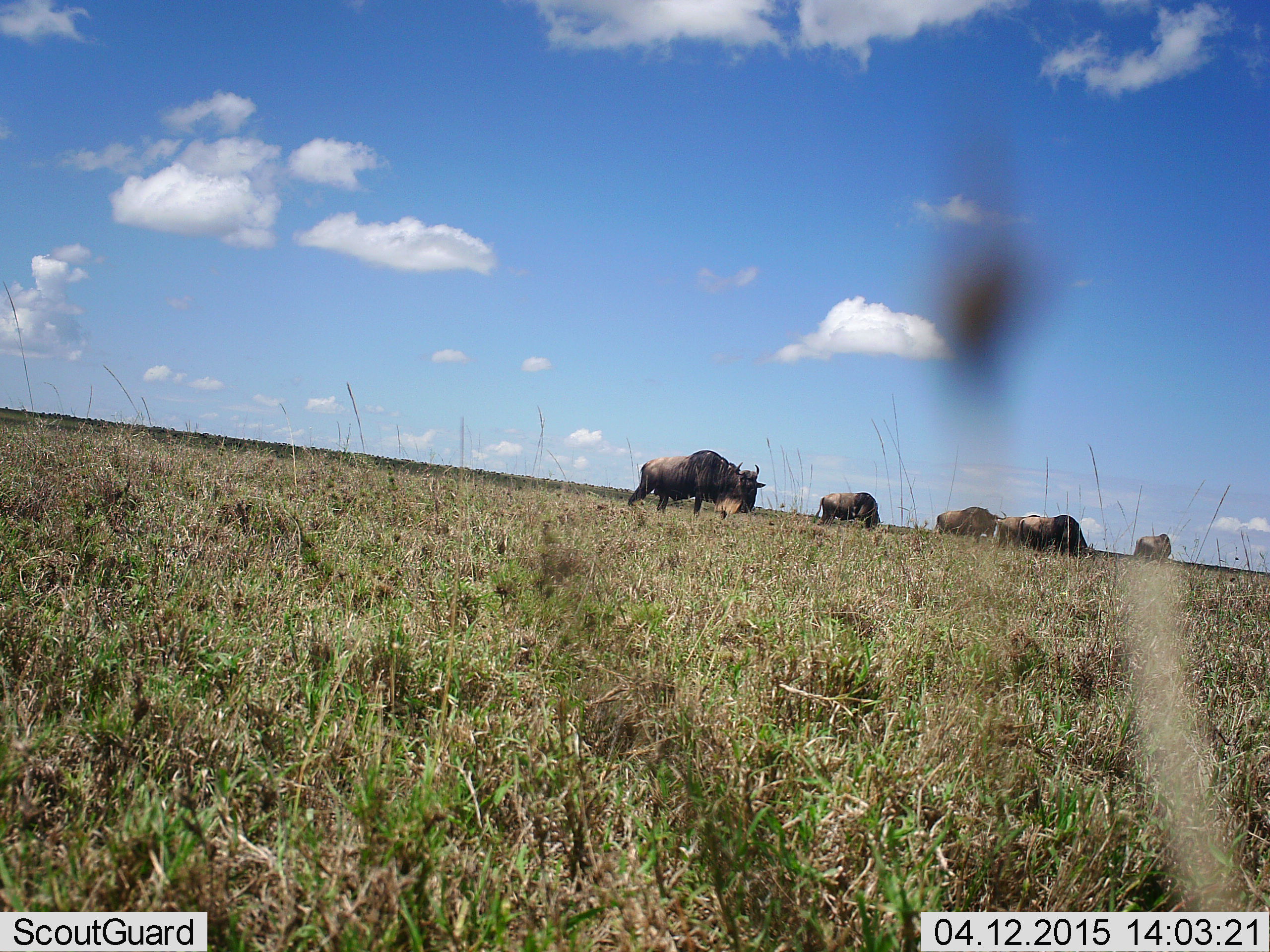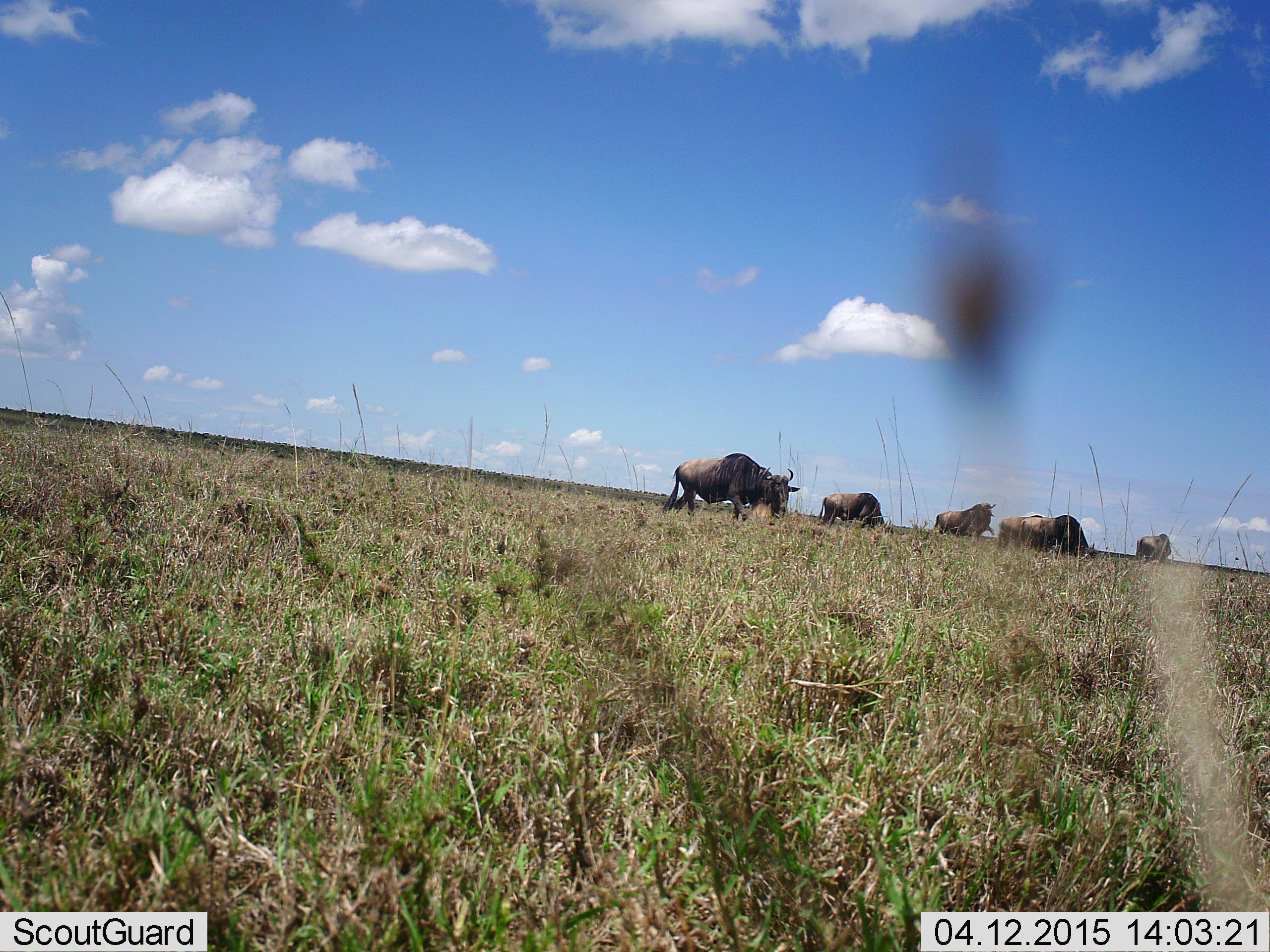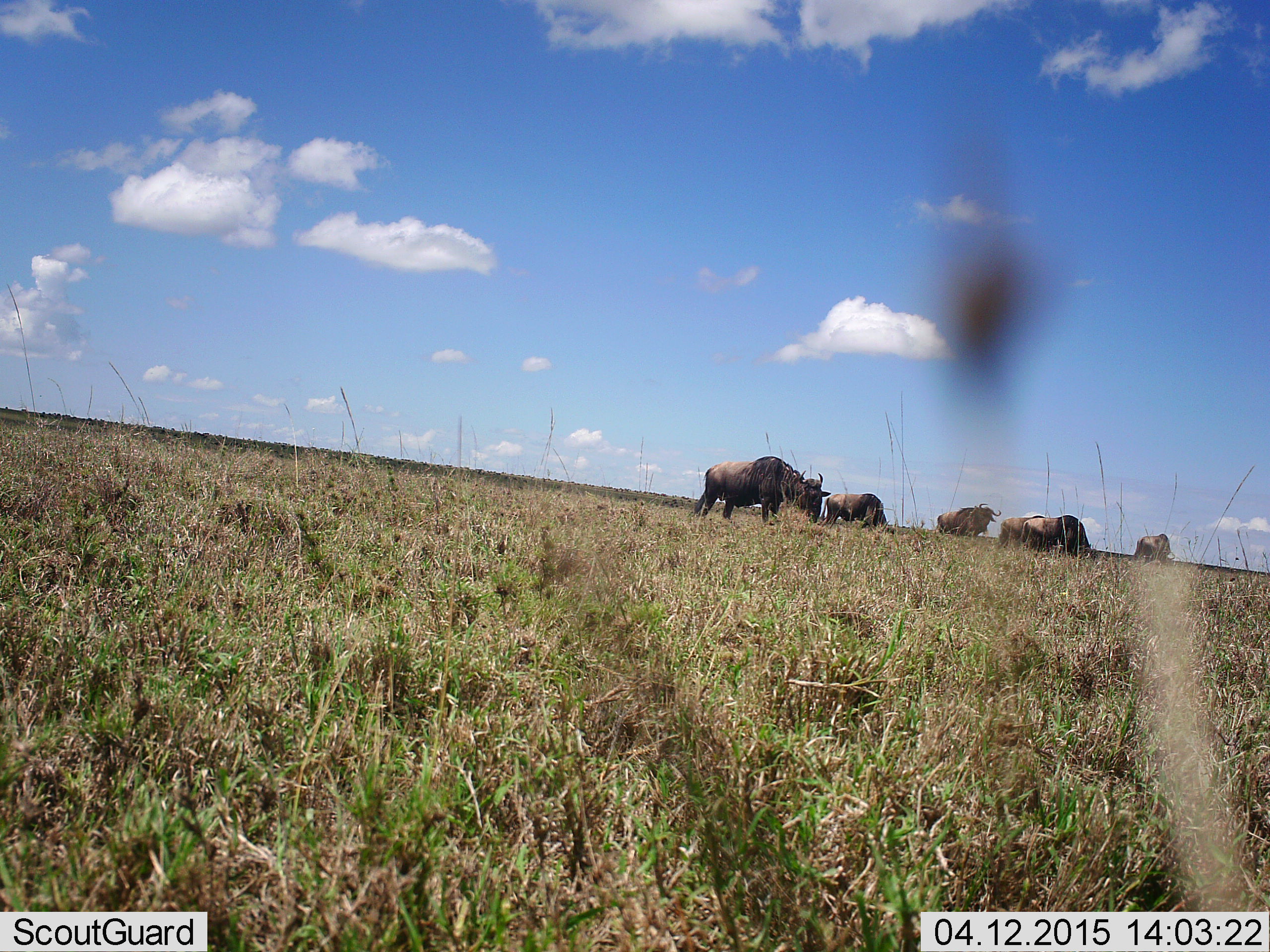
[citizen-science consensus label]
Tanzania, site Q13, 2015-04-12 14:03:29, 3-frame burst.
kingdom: Animalia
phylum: Chordata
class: Mammalia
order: Artiodactyla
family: Bovidae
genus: Connochaetes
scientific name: Connochaetes taurinus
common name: blue wildebeest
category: wildebeest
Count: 6.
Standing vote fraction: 50%.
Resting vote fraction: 0%.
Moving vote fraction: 70%.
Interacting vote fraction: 0%.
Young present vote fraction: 0%.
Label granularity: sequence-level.